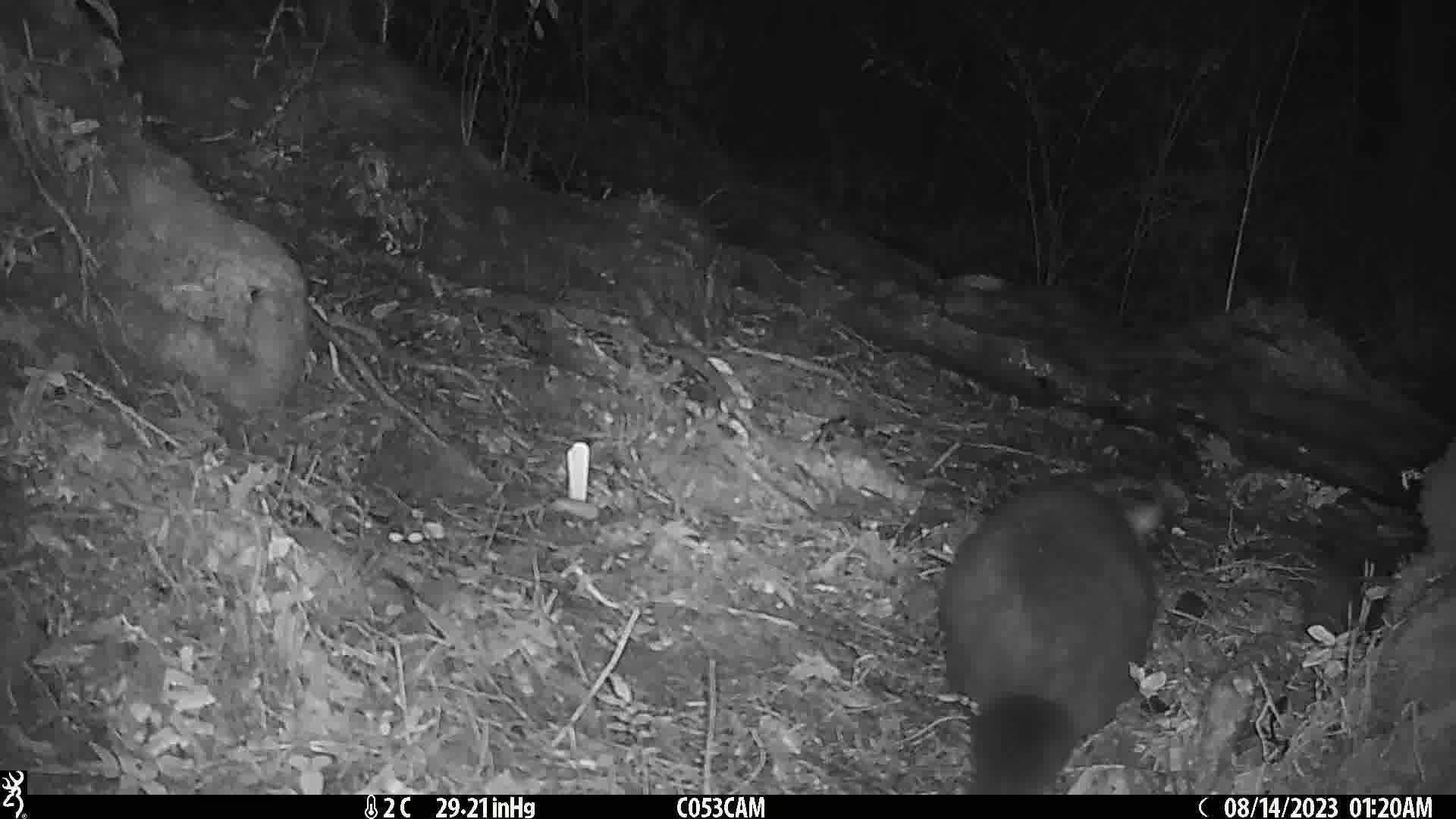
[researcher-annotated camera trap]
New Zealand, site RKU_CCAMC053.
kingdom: Animalia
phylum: Chordata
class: Mammalia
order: Diprotodontia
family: Phalangeridae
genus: Trichosurus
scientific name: Trichosurus vulpecula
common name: common brushtail possum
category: possum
Possum (common brushtail possum) (Trichosurus vulpecula).